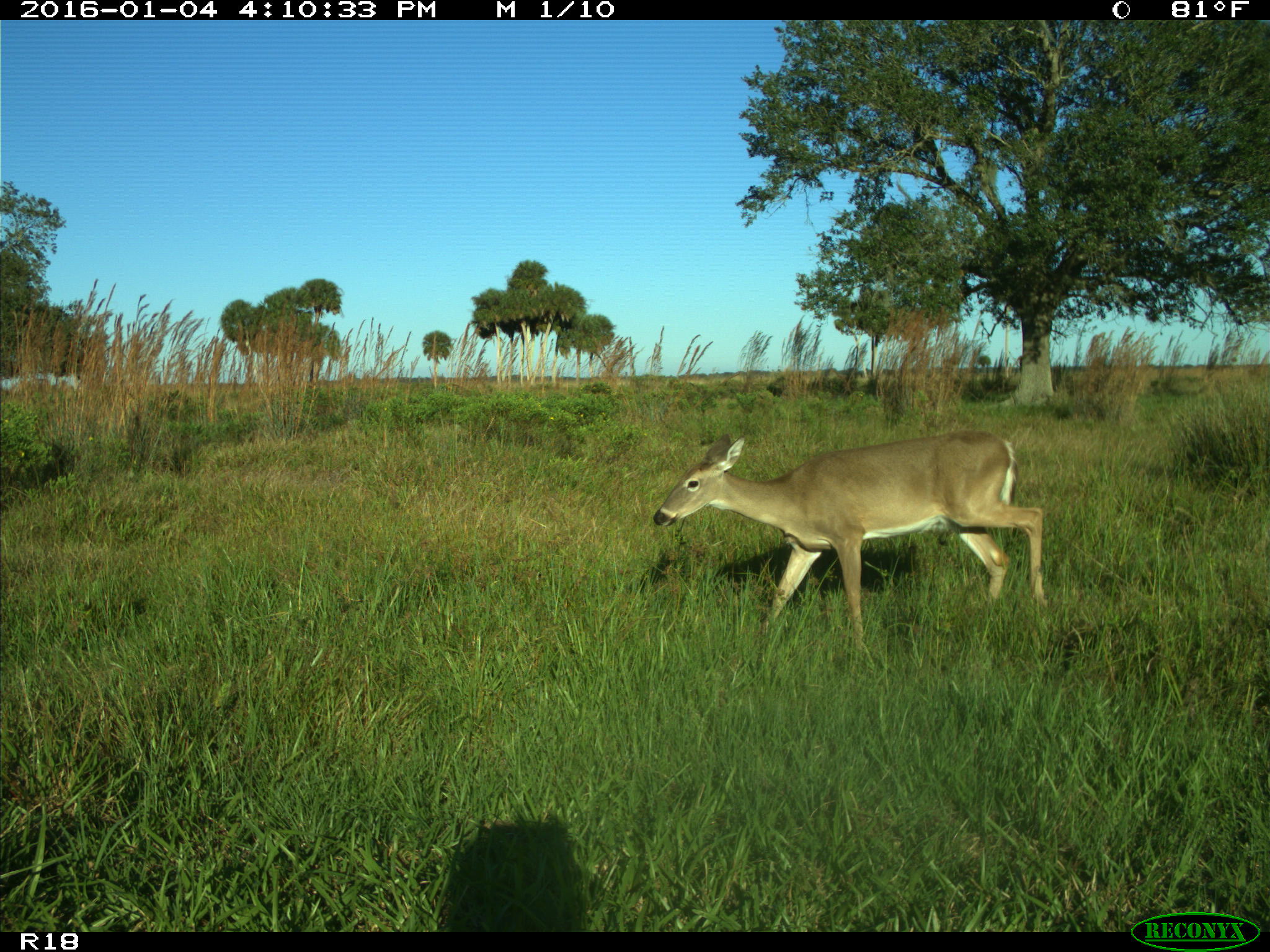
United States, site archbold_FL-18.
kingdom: Animalia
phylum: Chordata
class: Mammalia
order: Artiodactyla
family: Cervidae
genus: Odocoileus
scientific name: Odocoileus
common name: deer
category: unidentified deer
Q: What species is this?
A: Unidentified deer (deer) (Odocoileus).